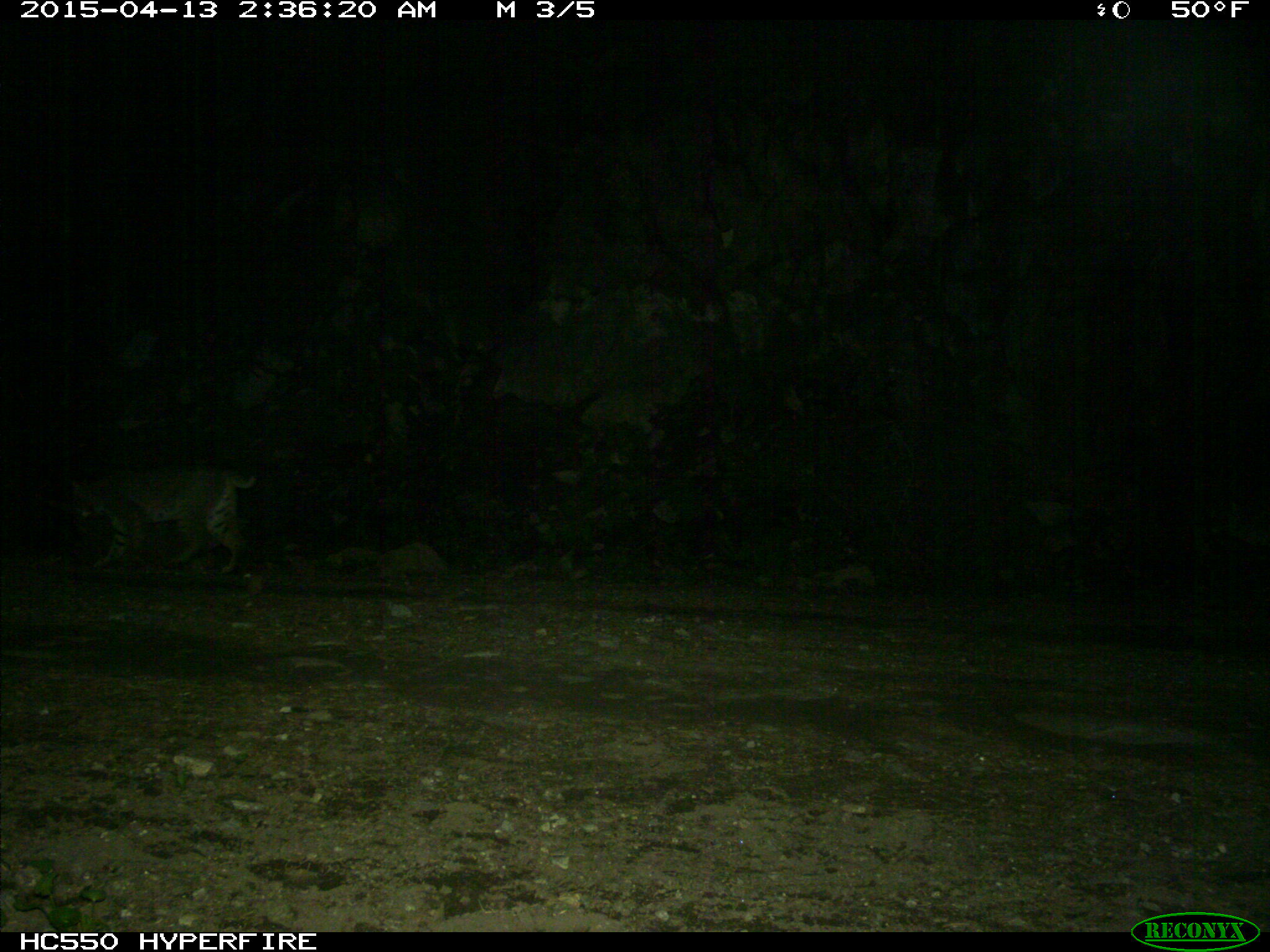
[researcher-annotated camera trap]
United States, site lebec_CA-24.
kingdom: Animalia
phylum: Chordata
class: Mammalia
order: Carnivora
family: Felidae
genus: Lynx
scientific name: Lynx rufus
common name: bobcat